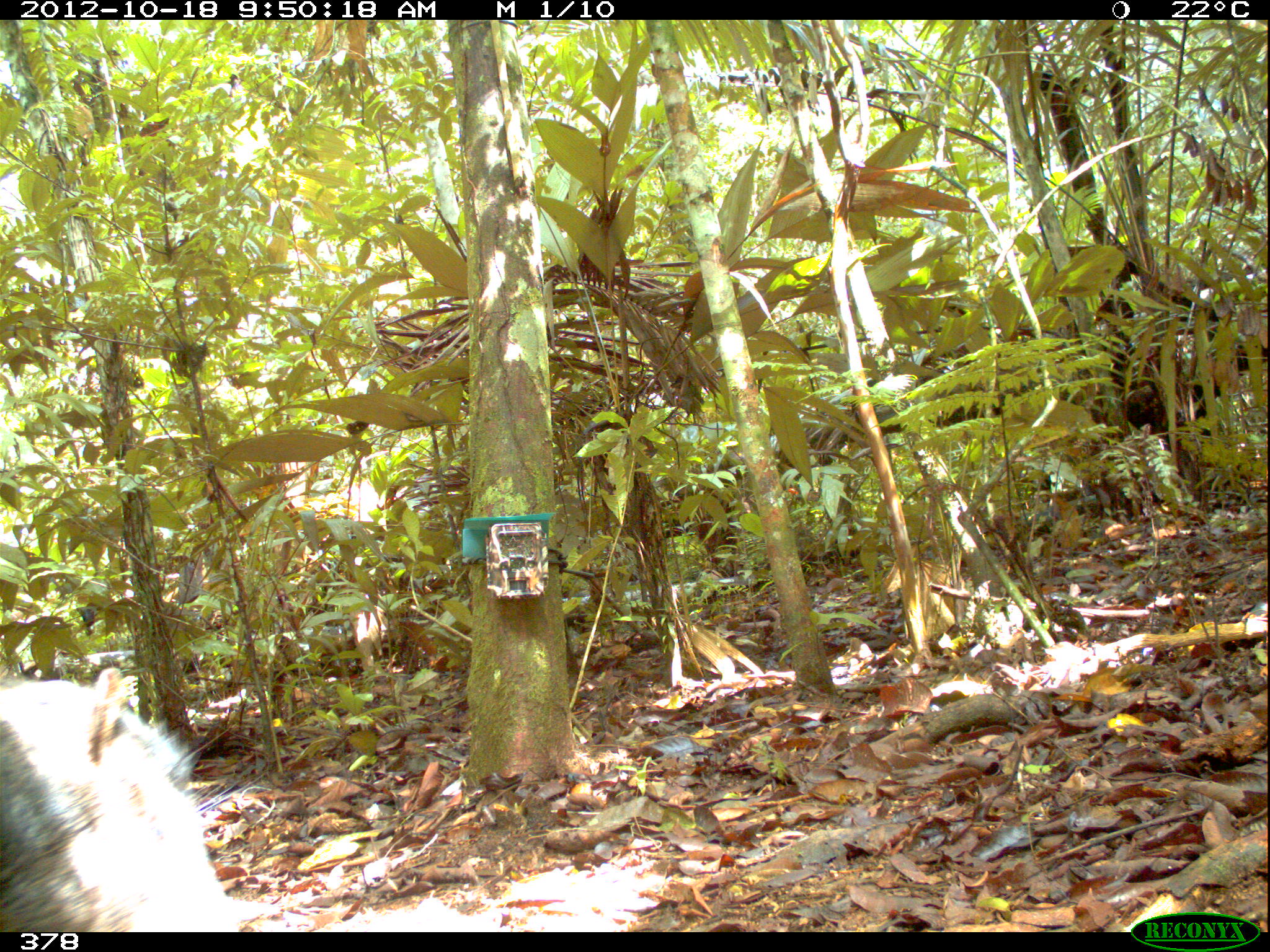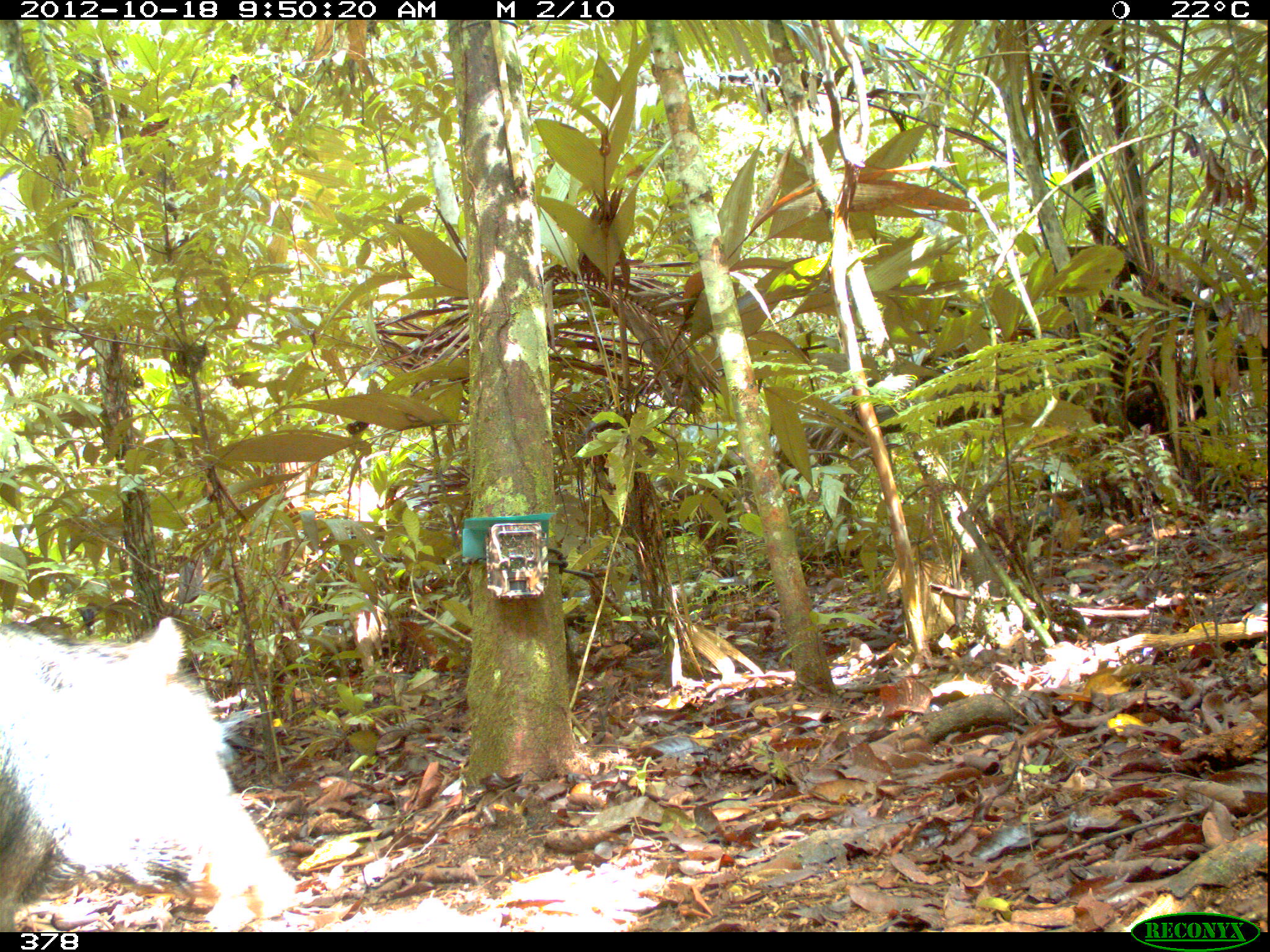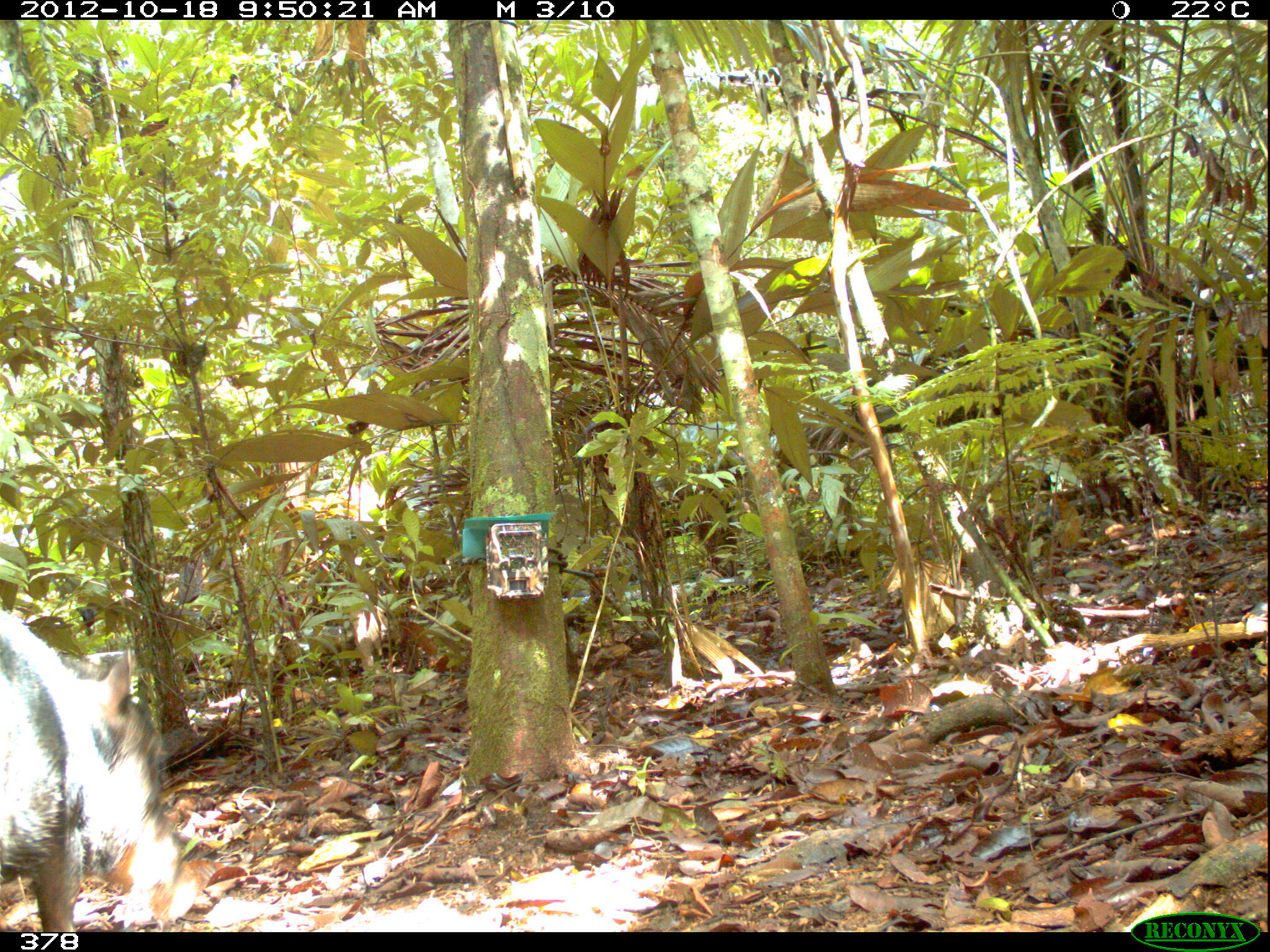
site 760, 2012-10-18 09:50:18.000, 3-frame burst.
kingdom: Animalia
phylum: Chordata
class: Mammalia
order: Artiodactyla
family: Tayassuidae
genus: Tayassu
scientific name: Tayassu pecari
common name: white-lipped peccary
Tayassu pecari (white-lipped peccary).